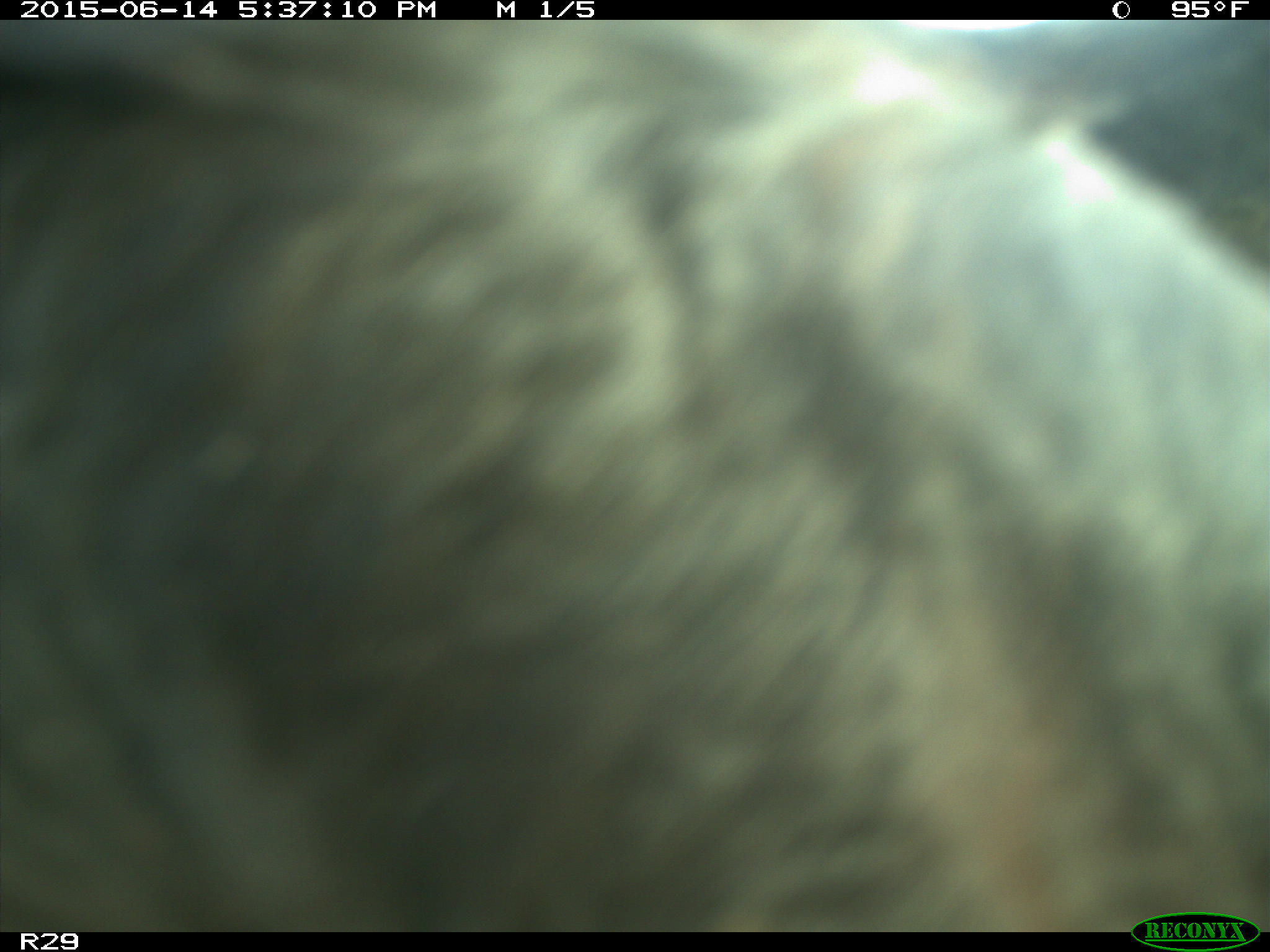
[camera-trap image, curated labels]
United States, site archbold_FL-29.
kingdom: Animalia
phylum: Chordata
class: Mammalia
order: Artiodactyla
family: Bovidae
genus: Bos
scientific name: Bos taurus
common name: domestic cow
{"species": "Bos taurus (domestic cow)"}